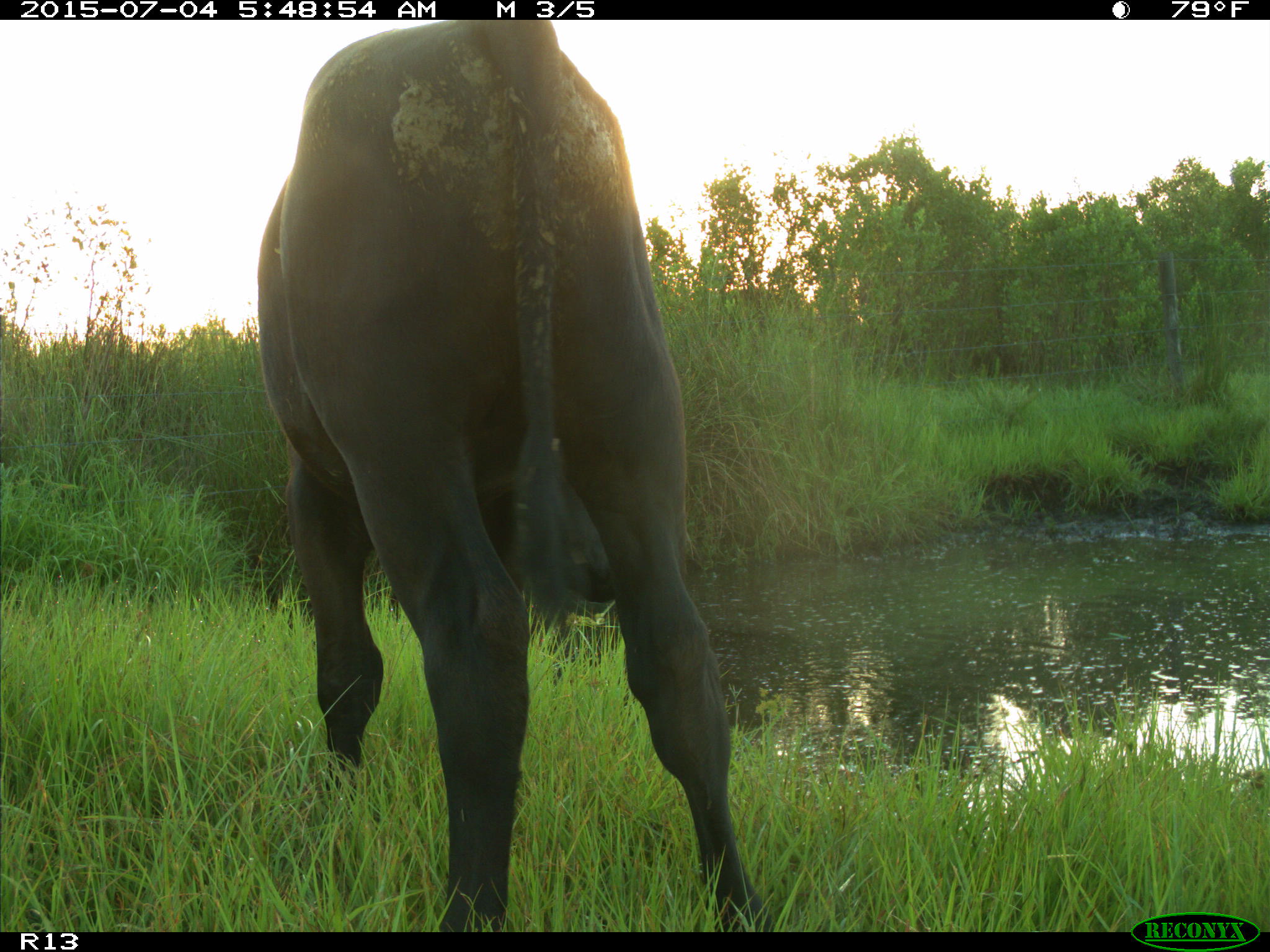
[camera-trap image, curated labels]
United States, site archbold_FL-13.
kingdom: Animalia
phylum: Chordata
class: Mammalia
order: Artiodactyla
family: Bovidae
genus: Bos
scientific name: Bos taurus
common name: domestic cow